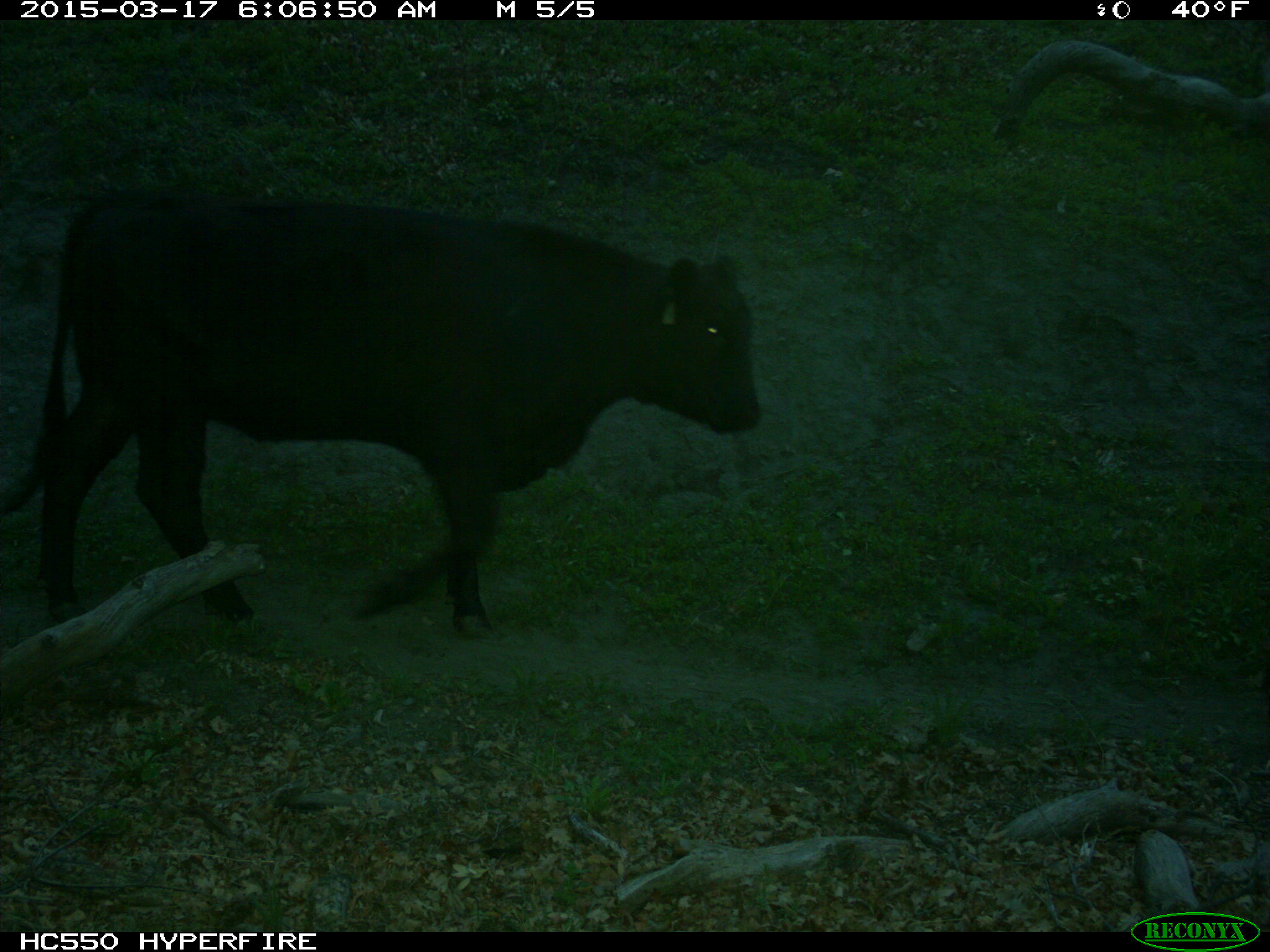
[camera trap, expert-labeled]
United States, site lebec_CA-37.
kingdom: Animalia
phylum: Chordata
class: Mammalia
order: Artiodactyla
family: Bovidae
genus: Bos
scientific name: Bos taurus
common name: domestic cow